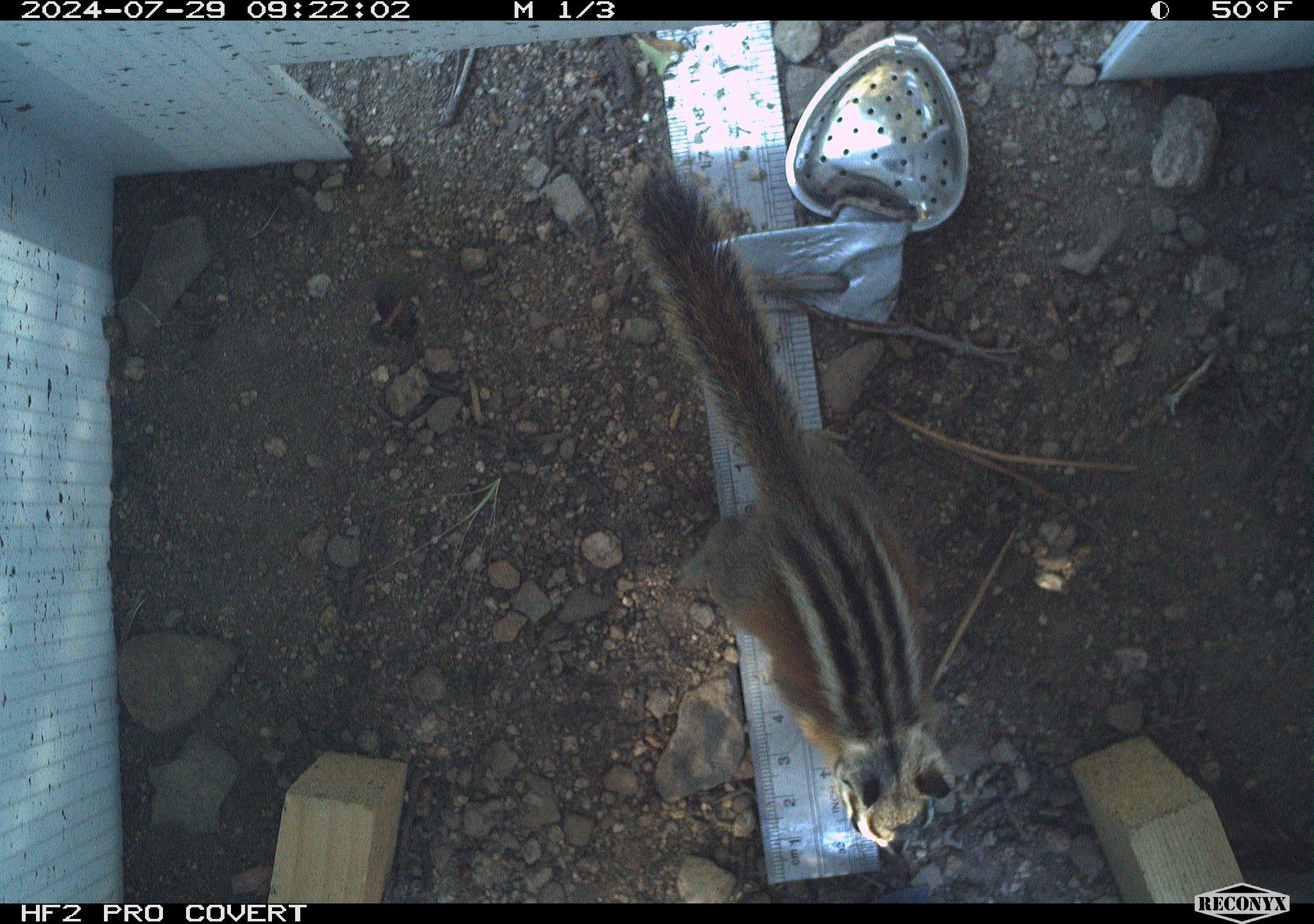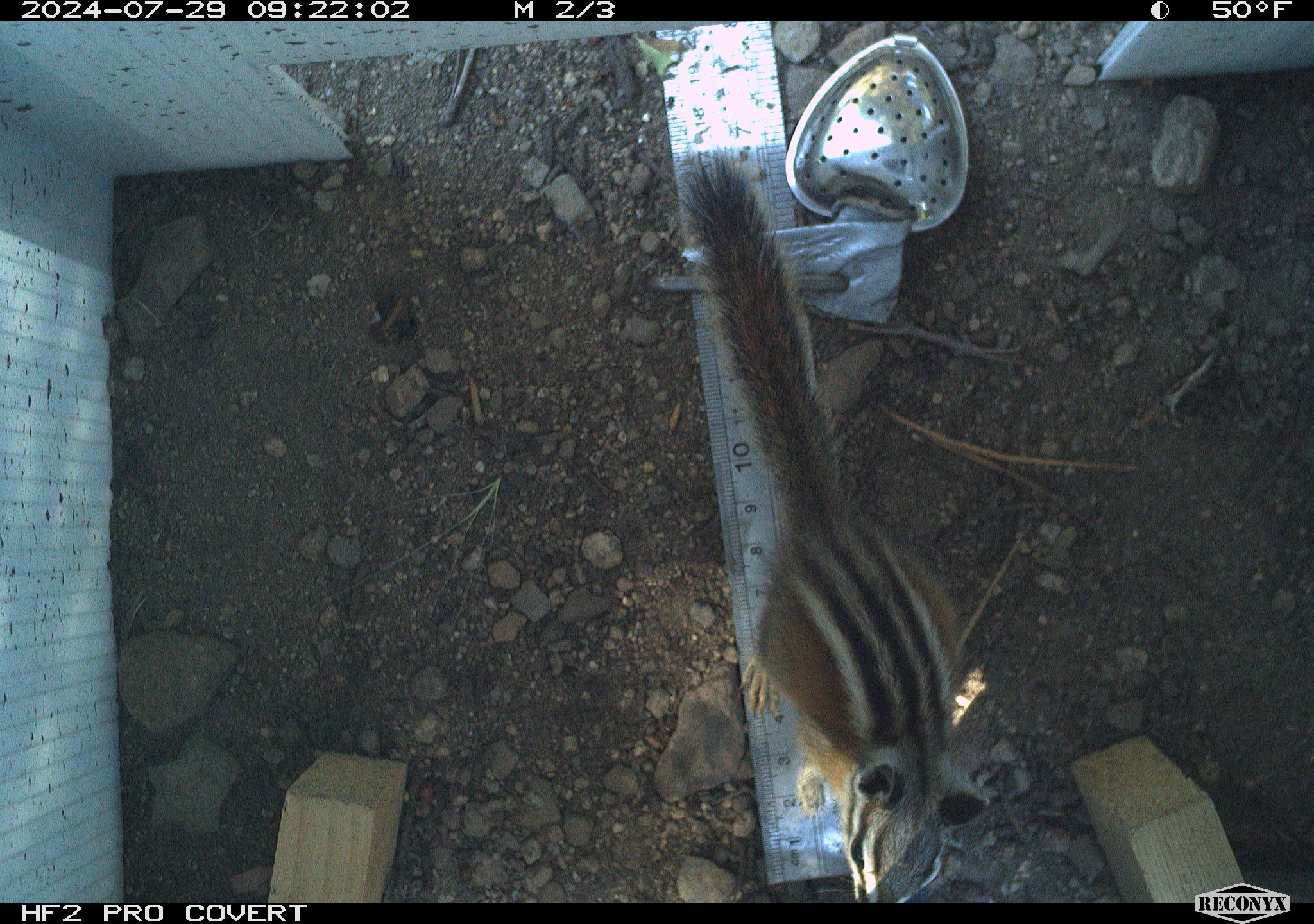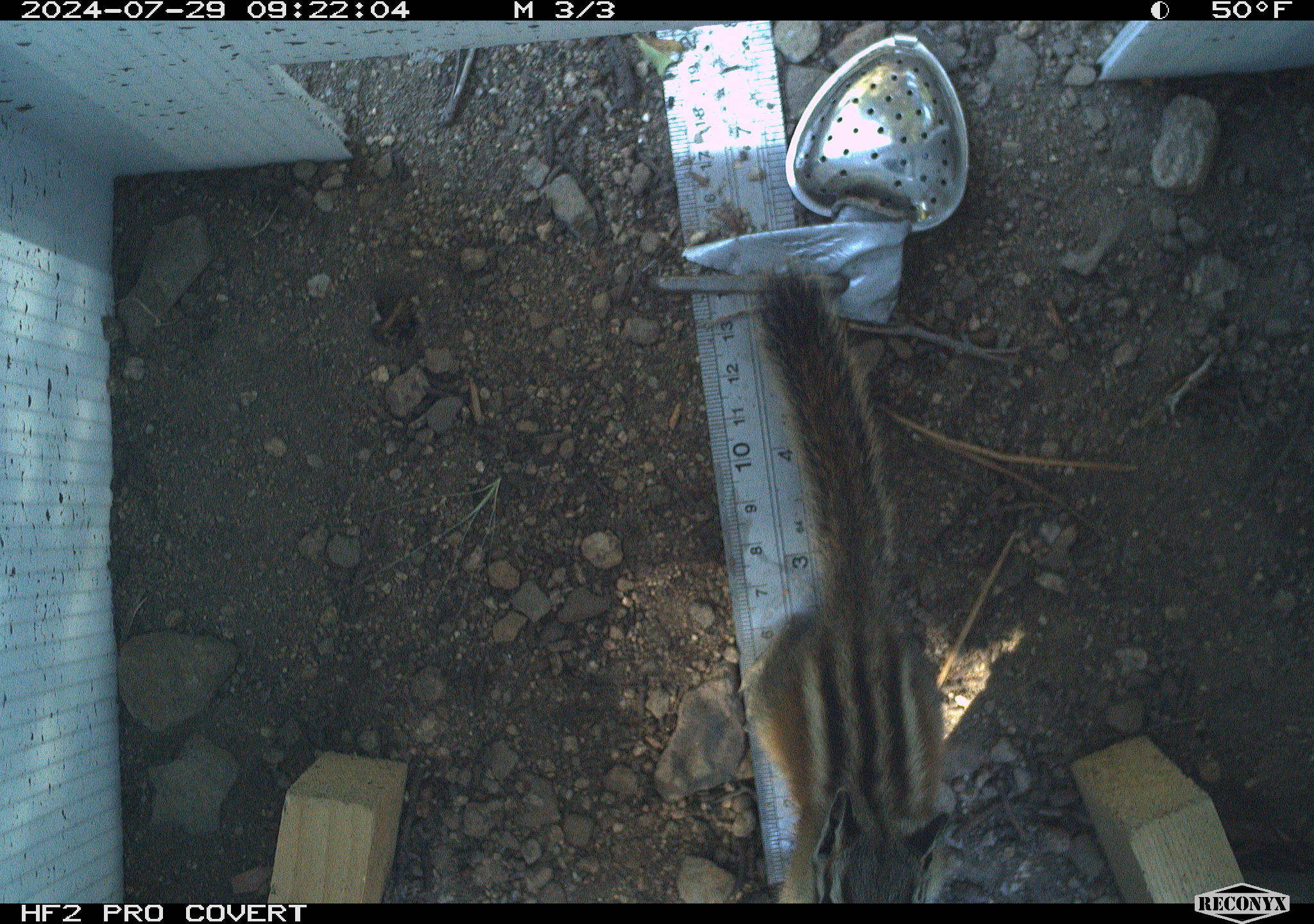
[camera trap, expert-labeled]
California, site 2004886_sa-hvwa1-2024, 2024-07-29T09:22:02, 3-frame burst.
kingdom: Animalia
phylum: Chordata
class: Mammalia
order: Rodentia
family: Sciuridae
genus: Neotamias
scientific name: Neotamias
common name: western chipmunks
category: neotamias species